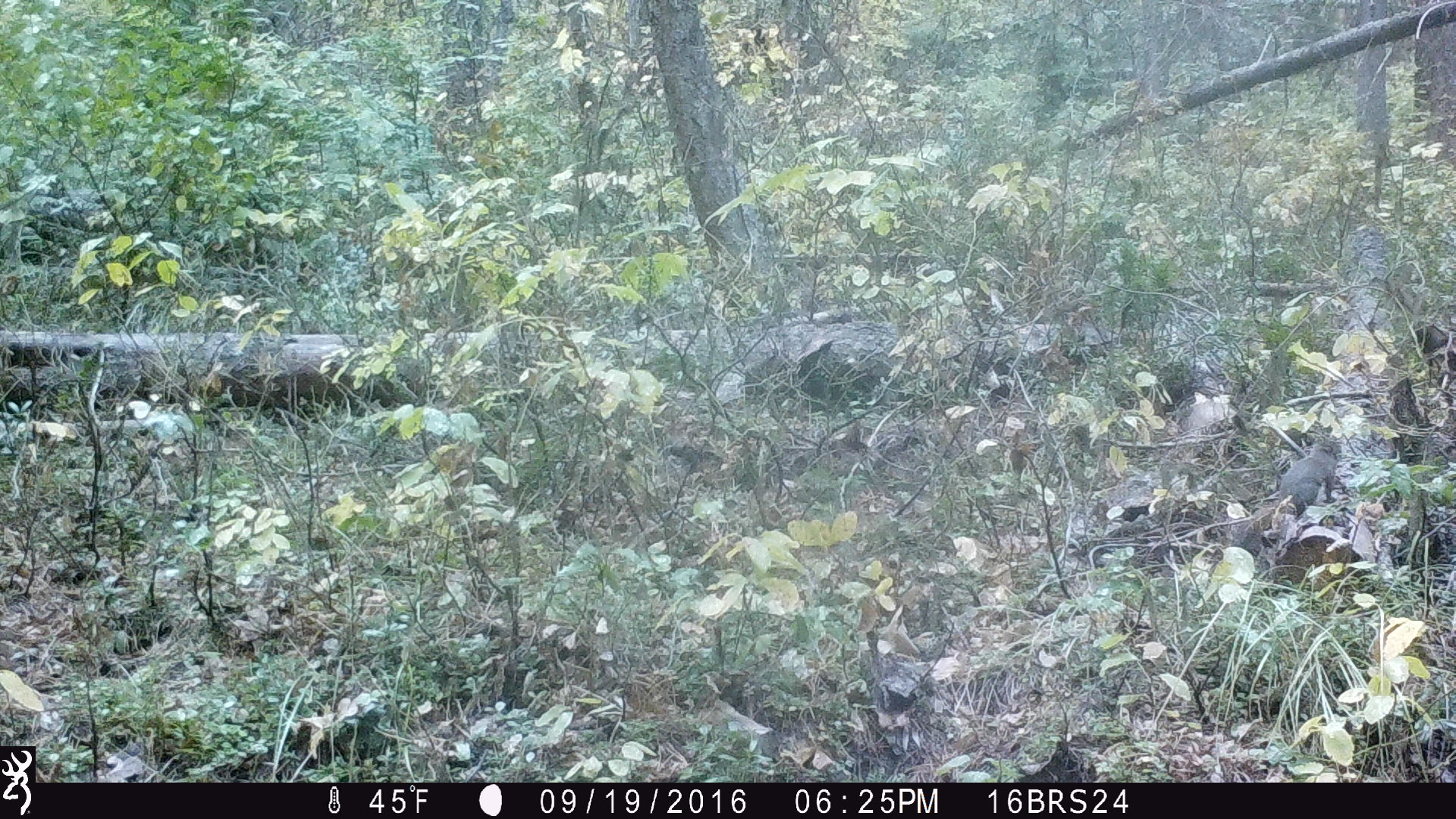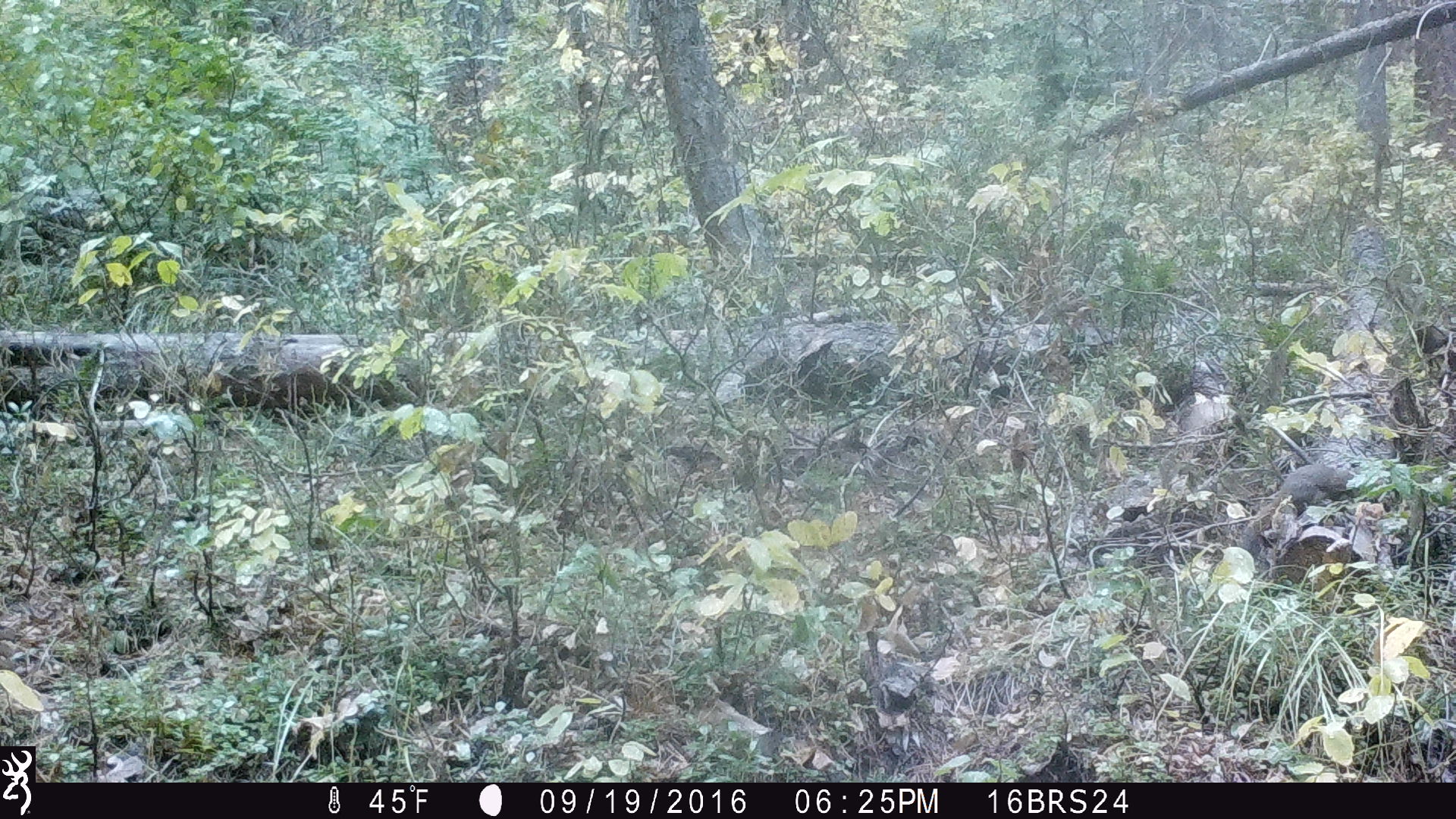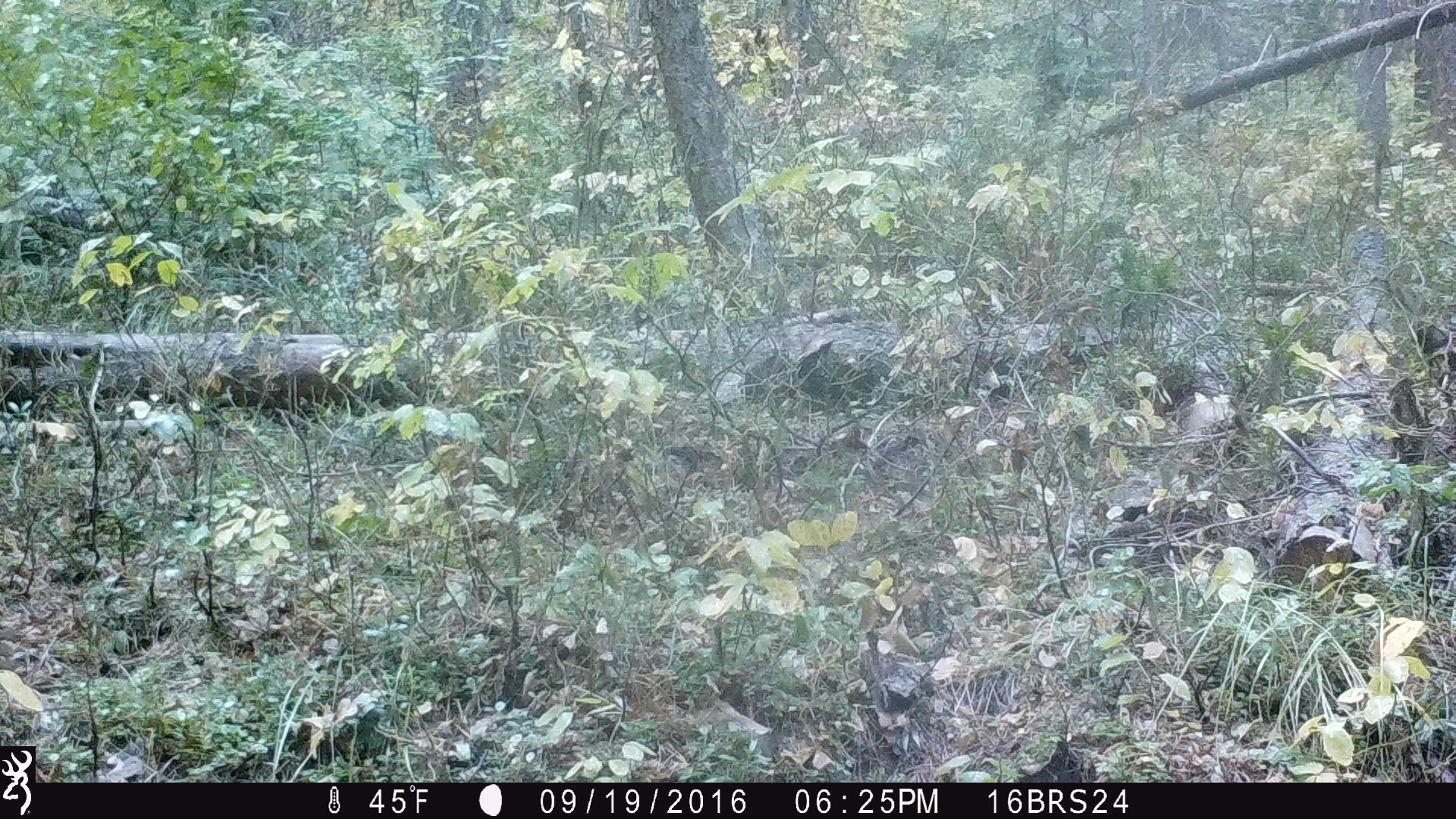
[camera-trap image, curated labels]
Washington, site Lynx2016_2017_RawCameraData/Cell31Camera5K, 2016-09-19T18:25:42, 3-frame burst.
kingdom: Animalia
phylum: Chordata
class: Mammalia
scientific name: Mammalia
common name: small mammal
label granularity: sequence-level